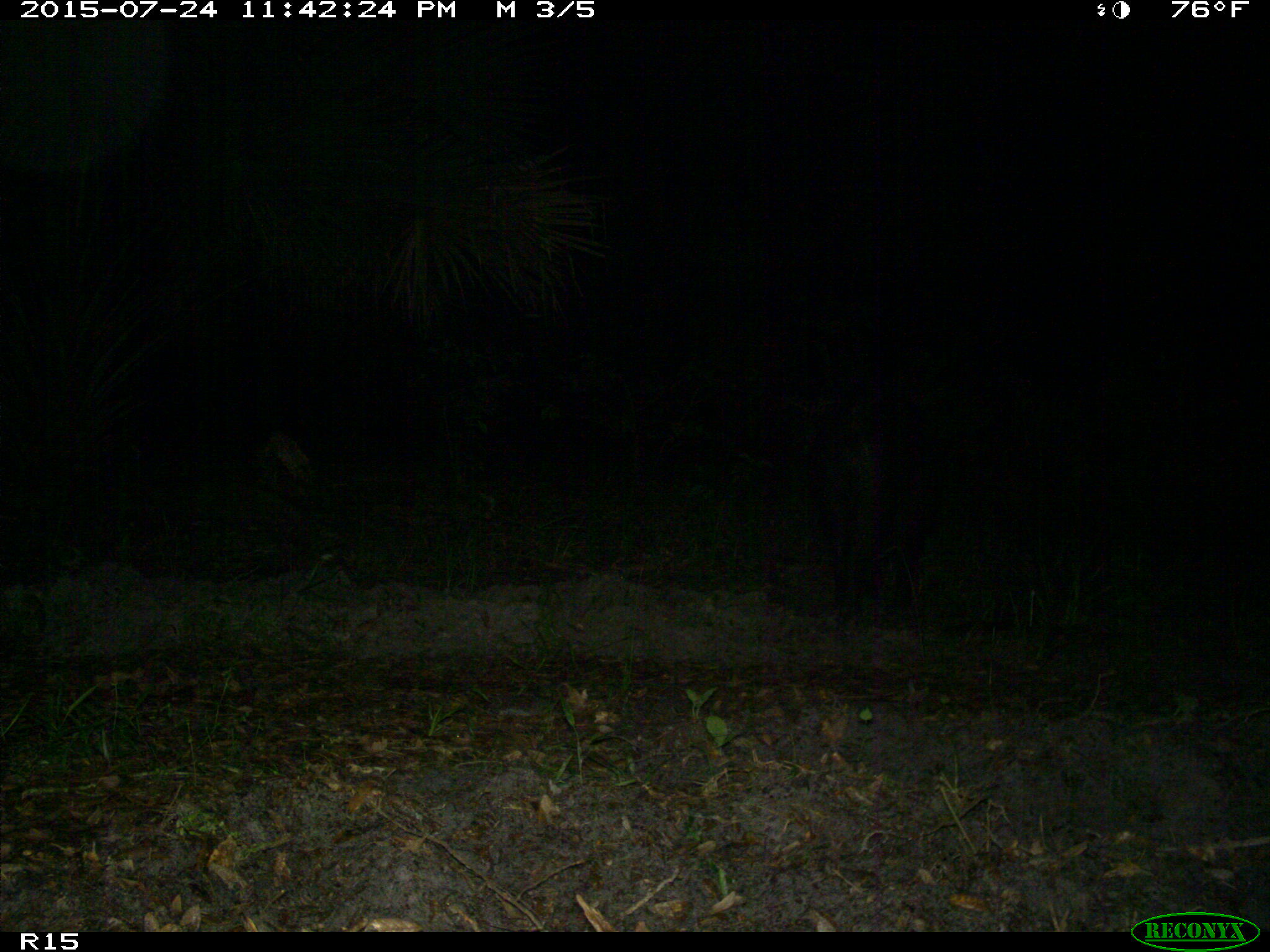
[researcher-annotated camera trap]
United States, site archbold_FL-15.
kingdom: Animalia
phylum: Chordata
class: Mammalia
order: Artiodactyla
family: Suidae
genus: Sus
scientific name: Sus scrofa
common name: wild boar